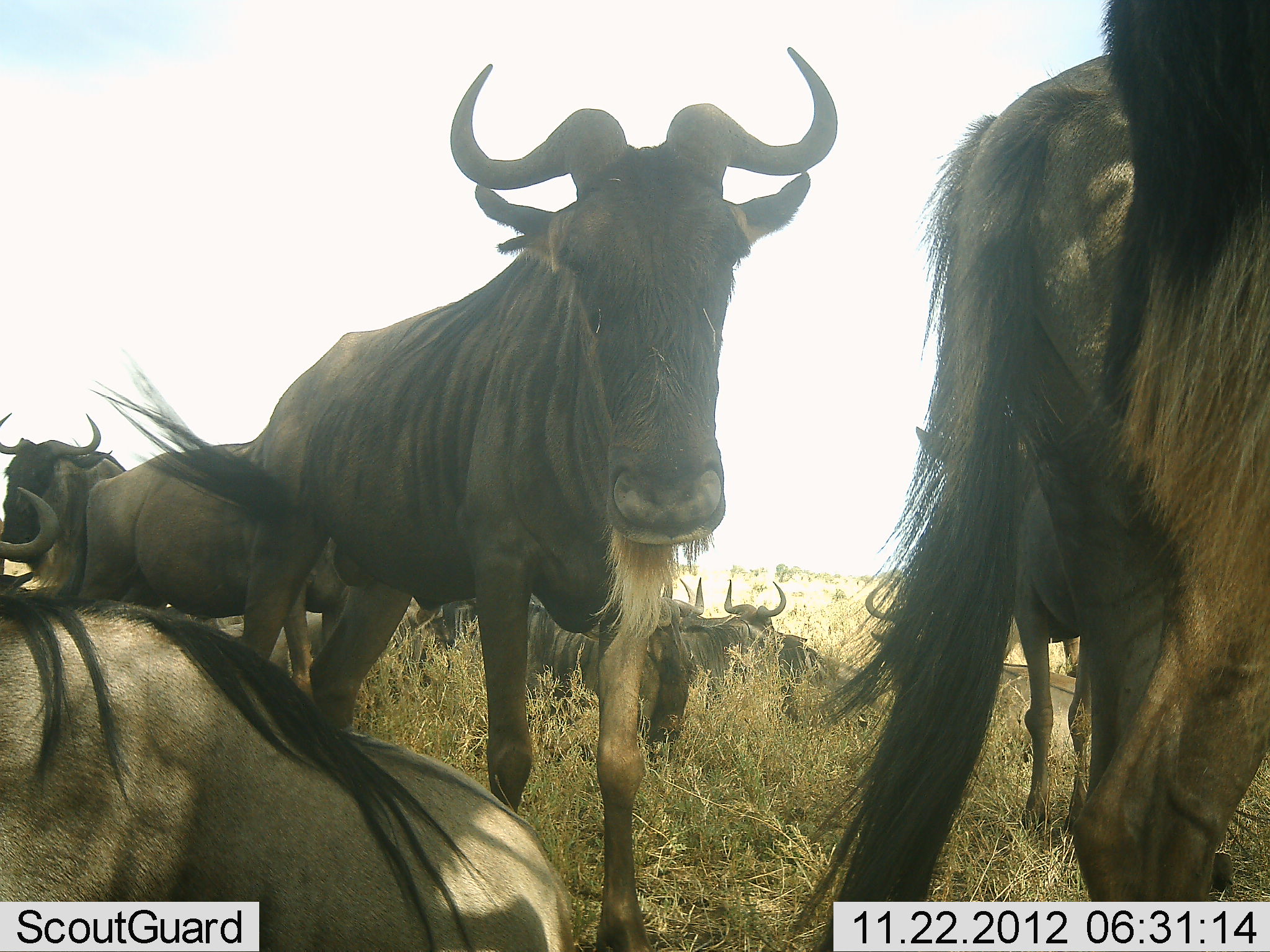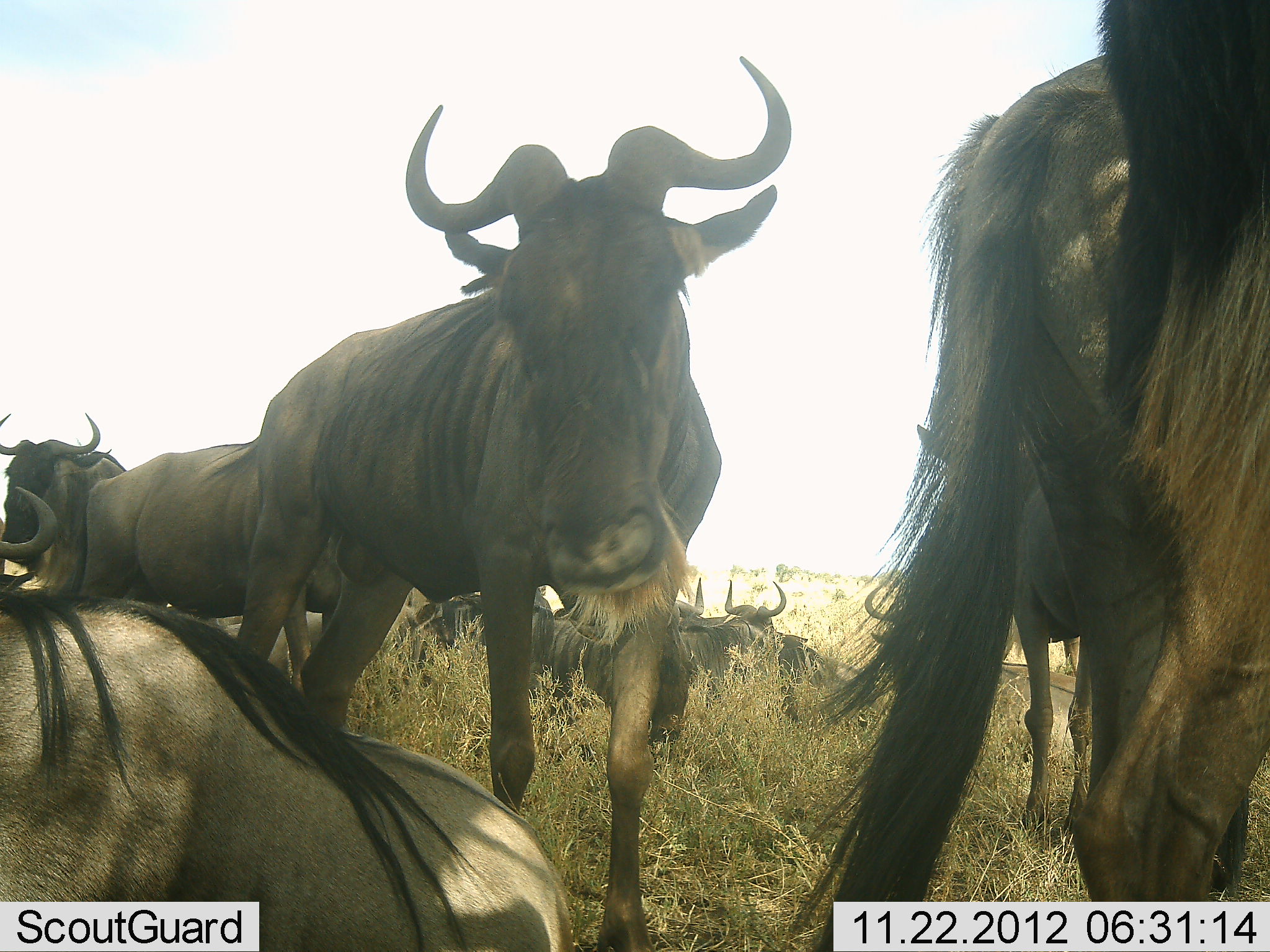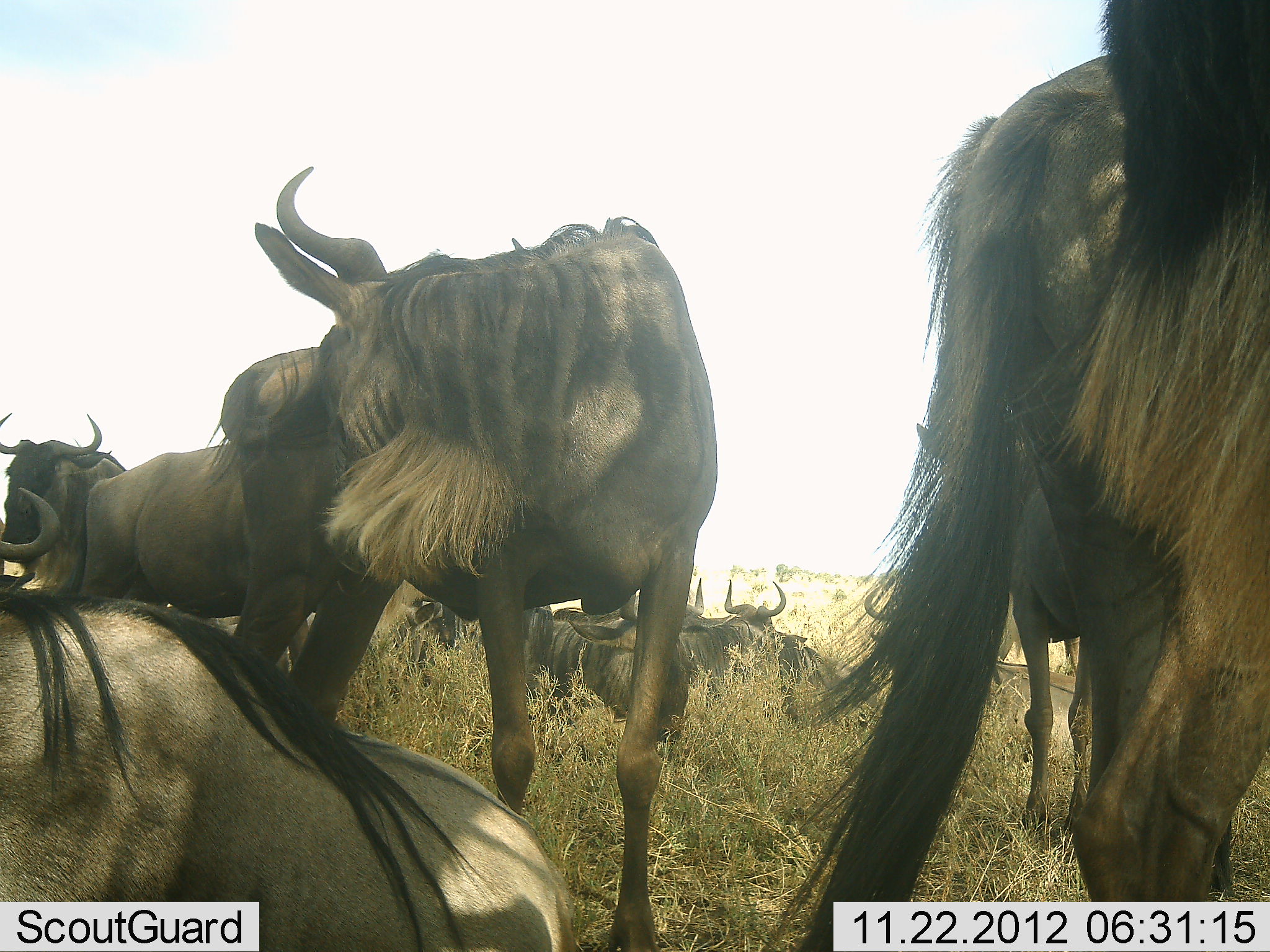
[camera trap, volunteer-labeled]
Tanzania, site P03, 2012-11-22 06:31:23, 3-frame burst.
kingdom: Animalia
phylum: Chordata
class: Mammalia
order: Artiodactyla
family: Bovidae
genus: Connochaetes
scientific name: Connochaetes taurinus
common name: blue wildebeest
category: wildebeest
Wildebeest (blue wildebeest) (Connochaetes taurinus), count 11-50. Behavior (volunteer vote fractions): standing 70%, resting 90%, moving 20%, interacting 20%. Young present (vote fraction): 0%. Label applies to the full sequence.